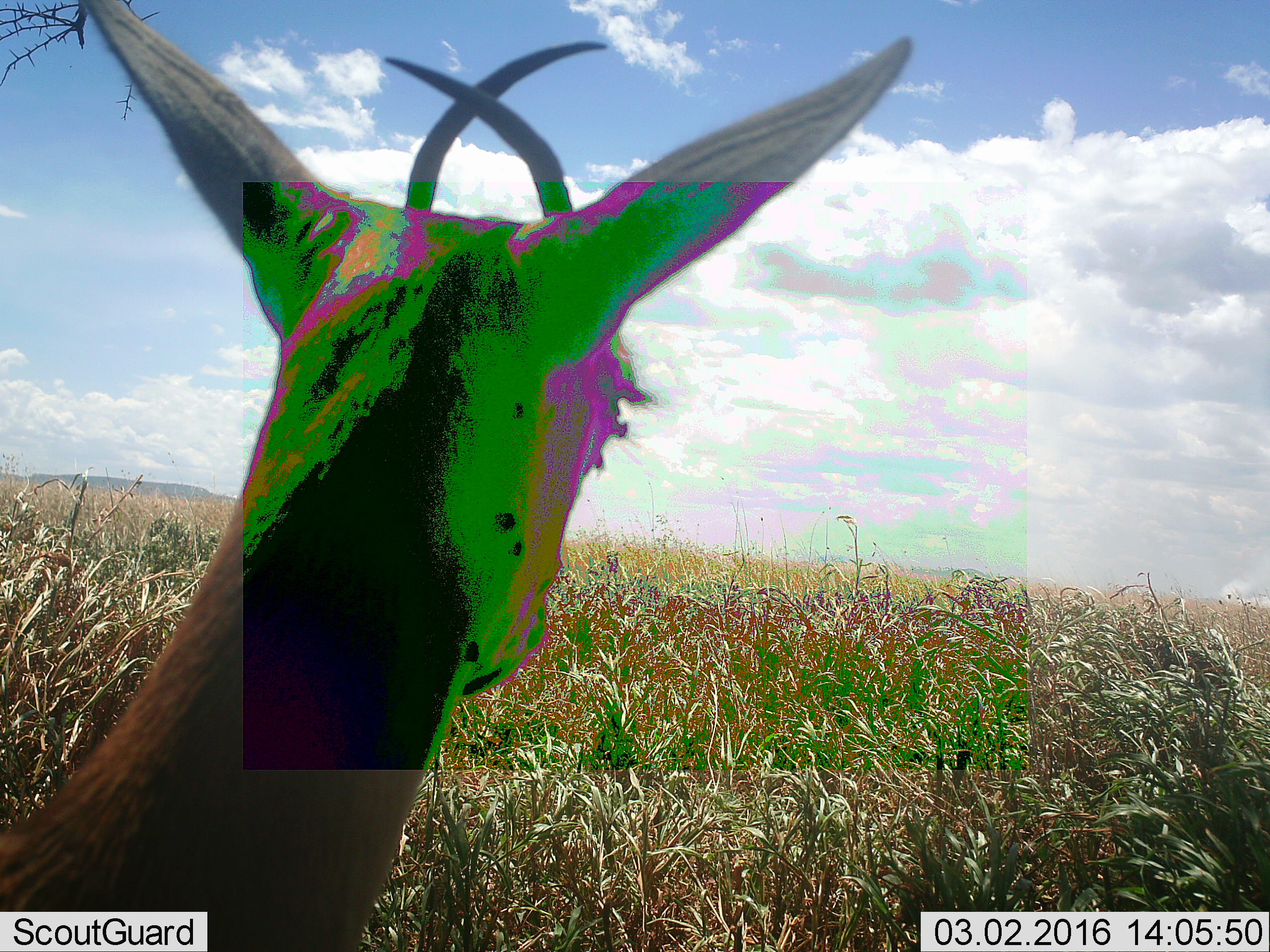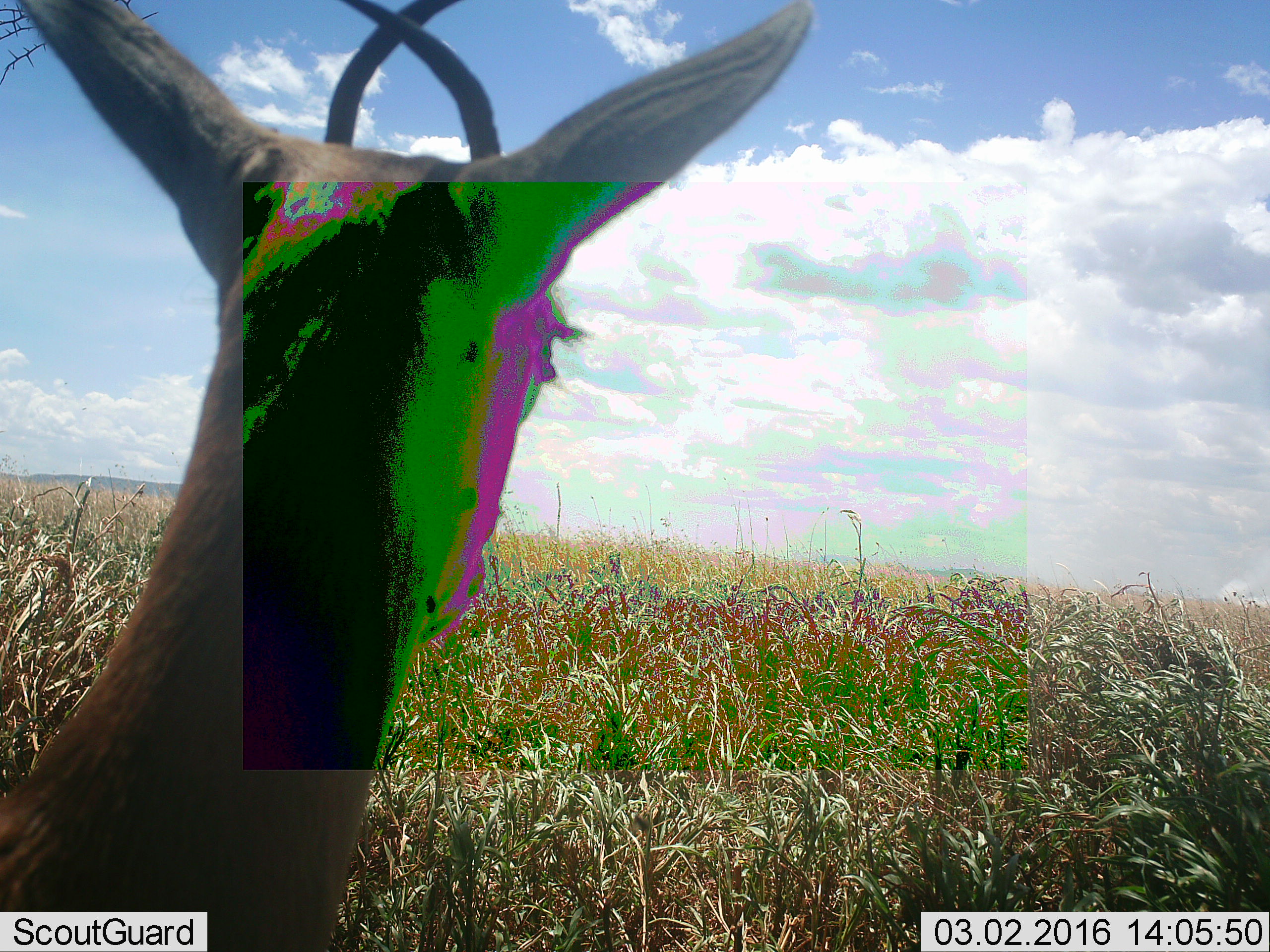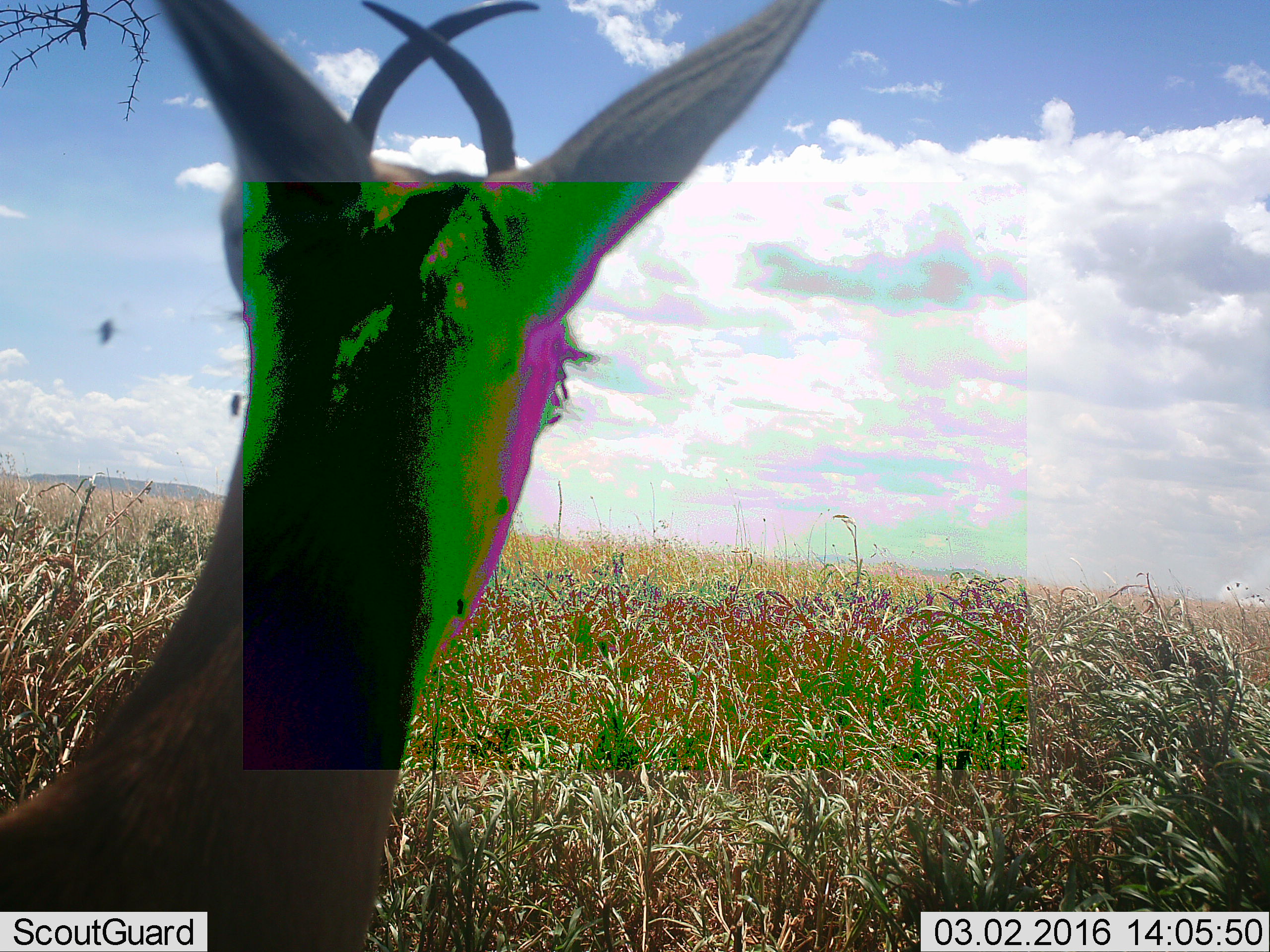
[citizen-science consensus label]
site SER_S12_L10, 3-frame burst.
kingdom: Animalia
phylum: Chordata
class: Mammalia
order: Artiodactyla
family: Bovidae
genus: Eudorcas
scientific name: Eudorcas thomsonii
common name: thomson's gazelle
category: gazellethomsons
Gazellethomsons (thomson's gazelle) (Eudorcas thomsonii), count 1. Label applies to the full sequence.